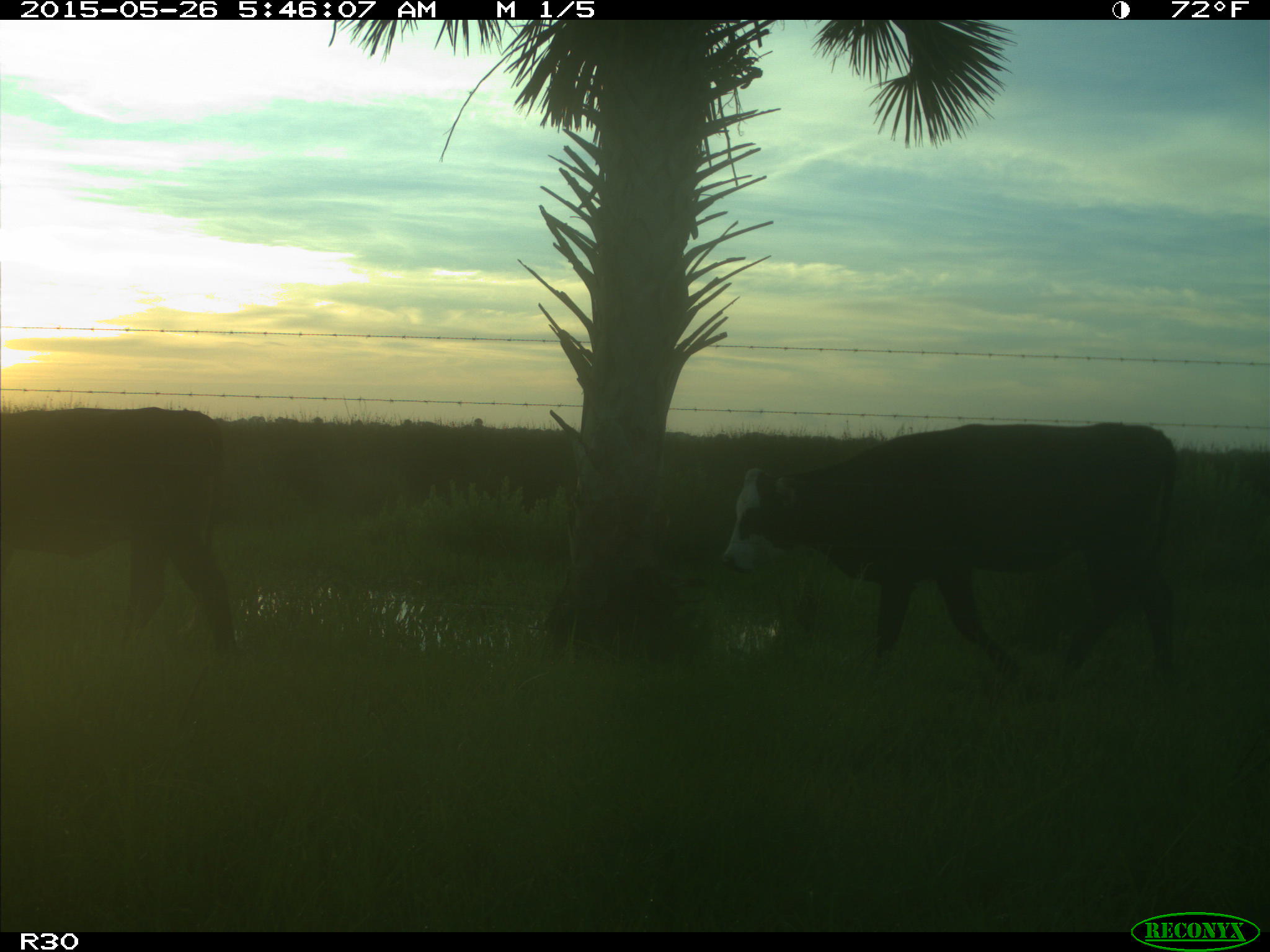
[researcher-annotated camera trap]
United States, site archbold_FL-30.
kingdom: Animalia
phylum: Chordata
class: Mammalia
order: Artiodactyla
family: Bovidae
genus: Bos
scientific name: Bos taurus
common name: domestic cow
Bos taurus (domestic cow).